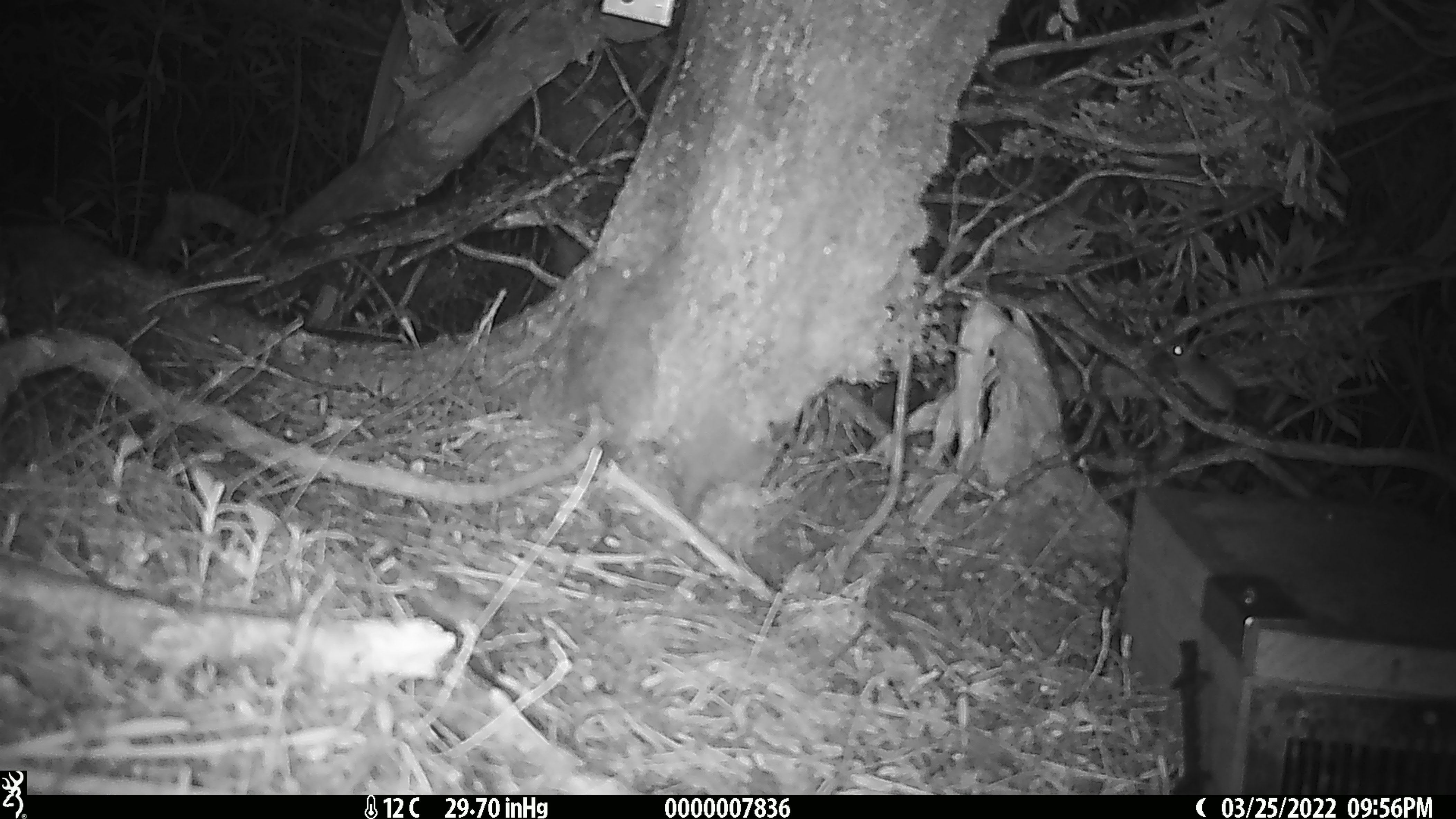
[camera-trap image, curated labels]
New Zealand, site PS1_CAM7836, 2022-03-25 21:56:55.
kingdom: Animalia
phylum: Chordata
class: Mammalia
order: Rodentia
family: Muridae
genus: Mus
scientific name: Mus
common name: mouse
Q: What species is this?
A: Mouse (Mus).